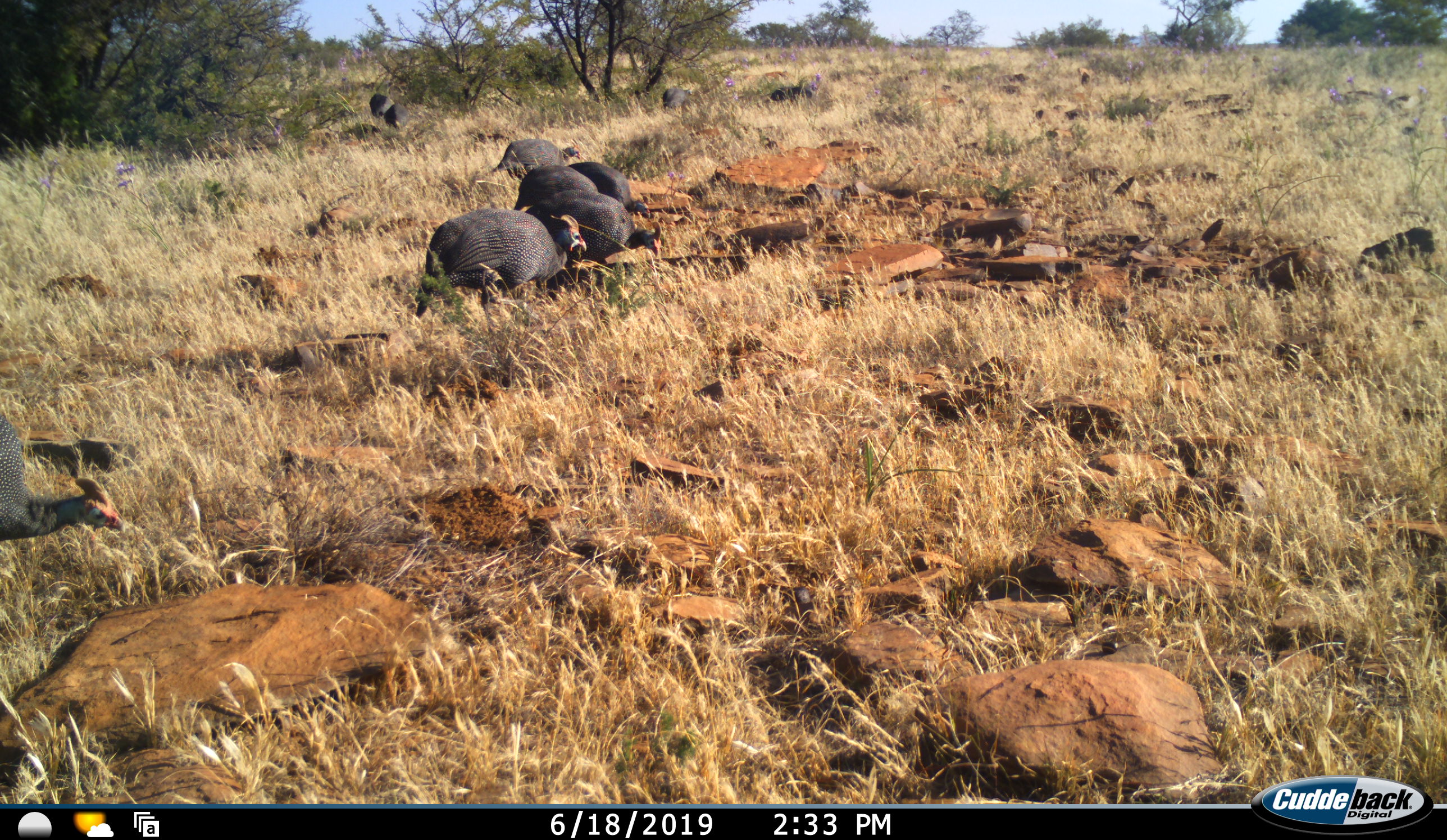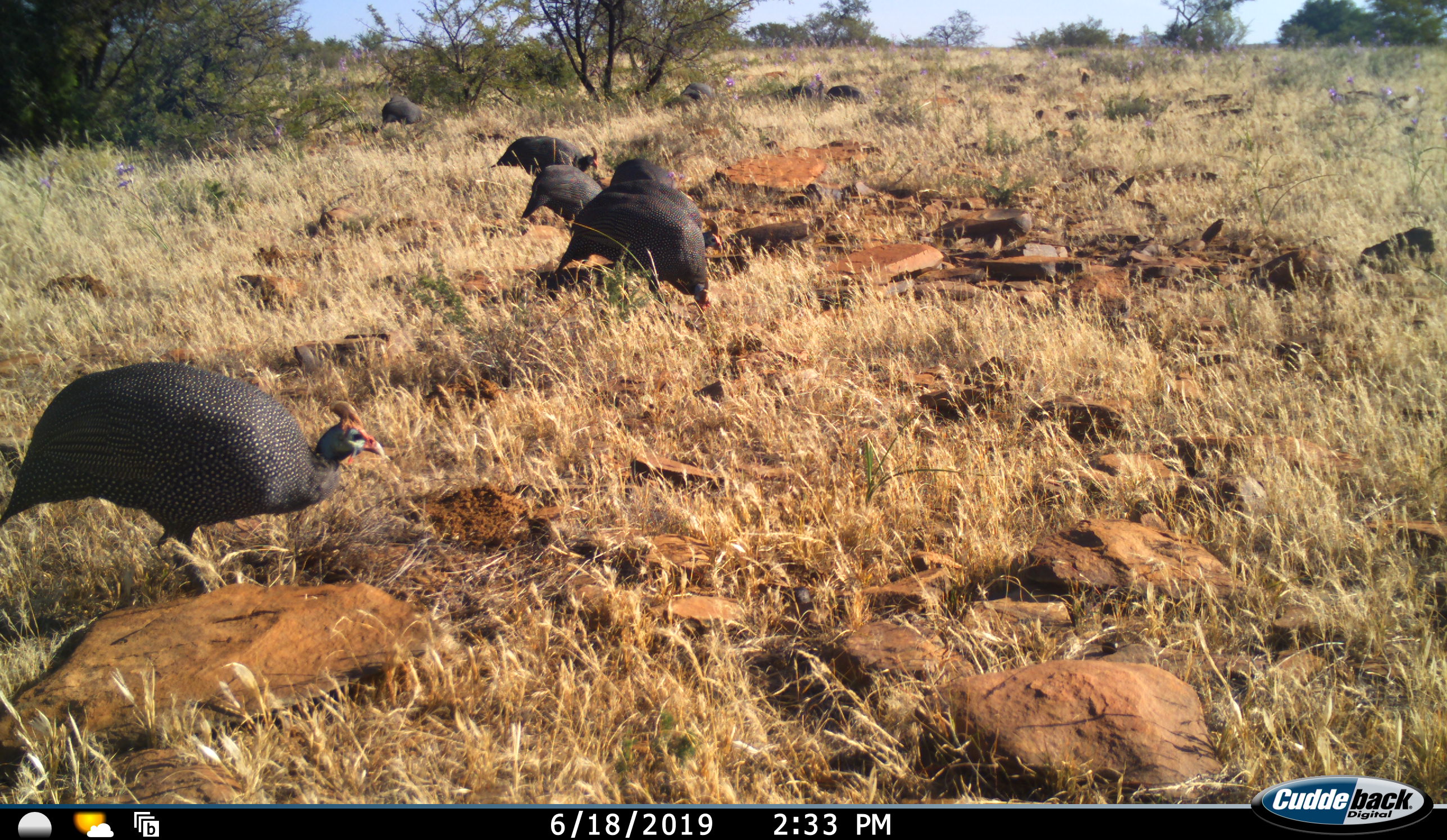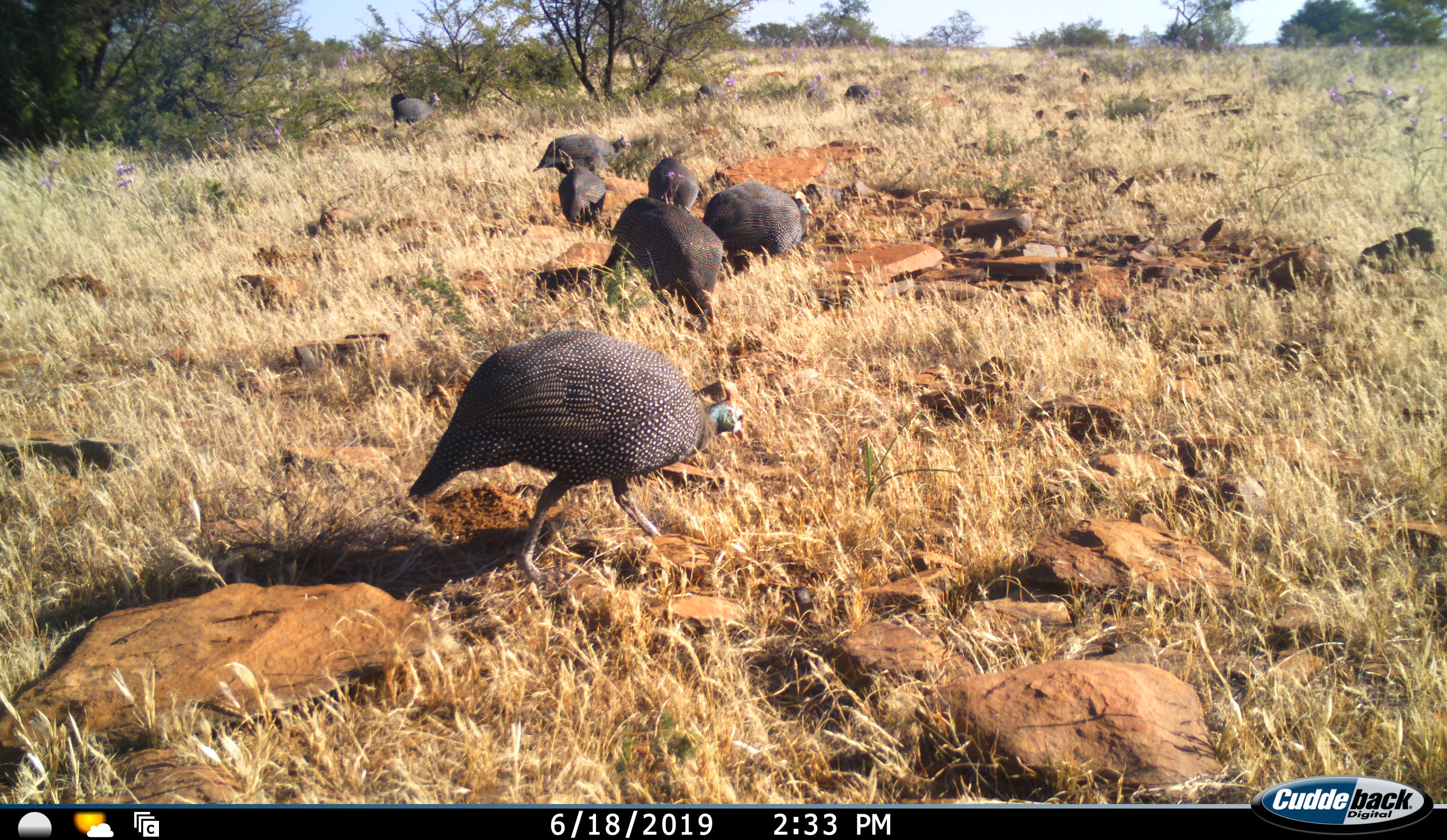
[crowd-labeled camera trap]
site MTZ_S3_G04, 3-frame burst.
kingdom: Animalia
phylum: Chordata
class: Aves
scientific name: Aves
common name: bird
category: birdother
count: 10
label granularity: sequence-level